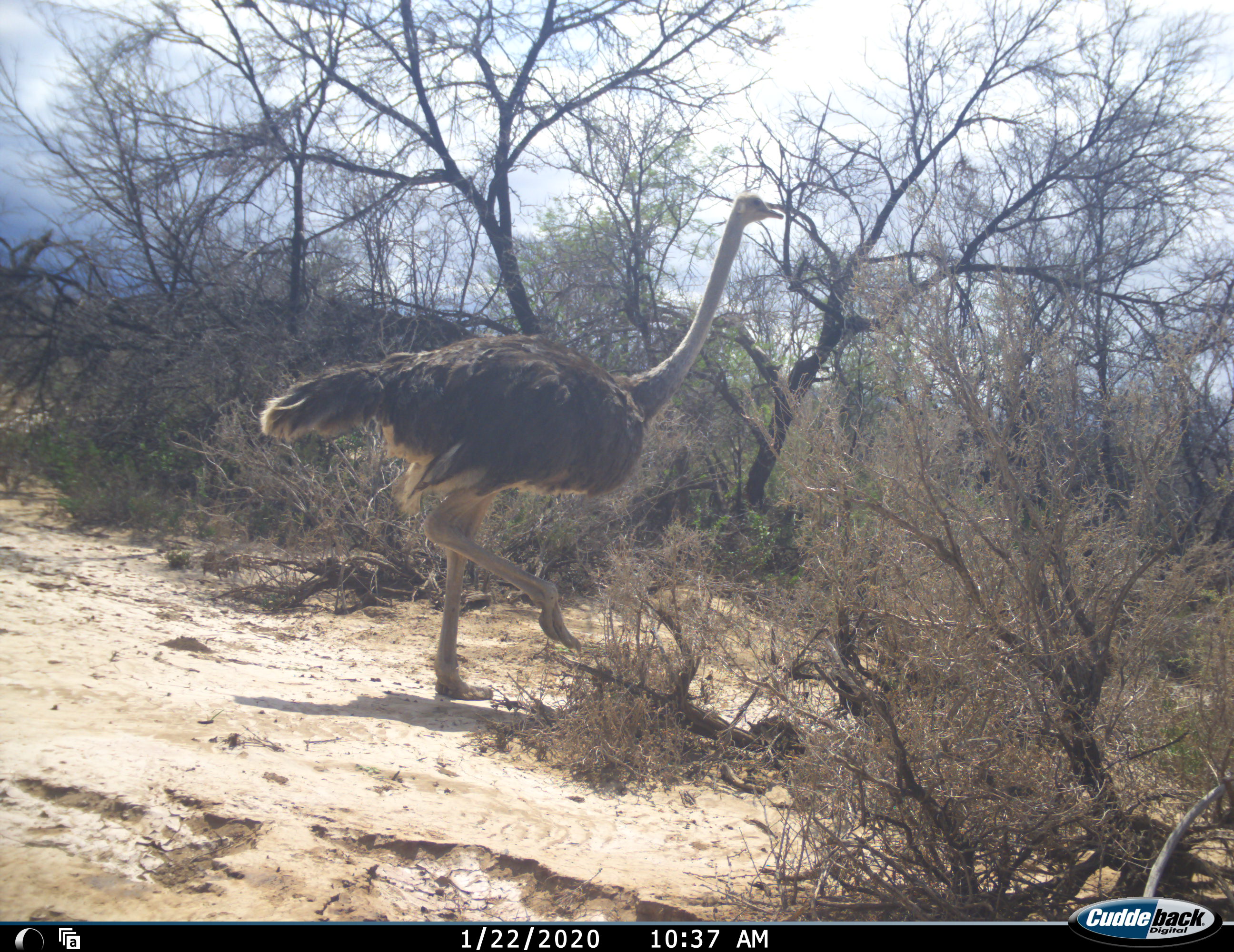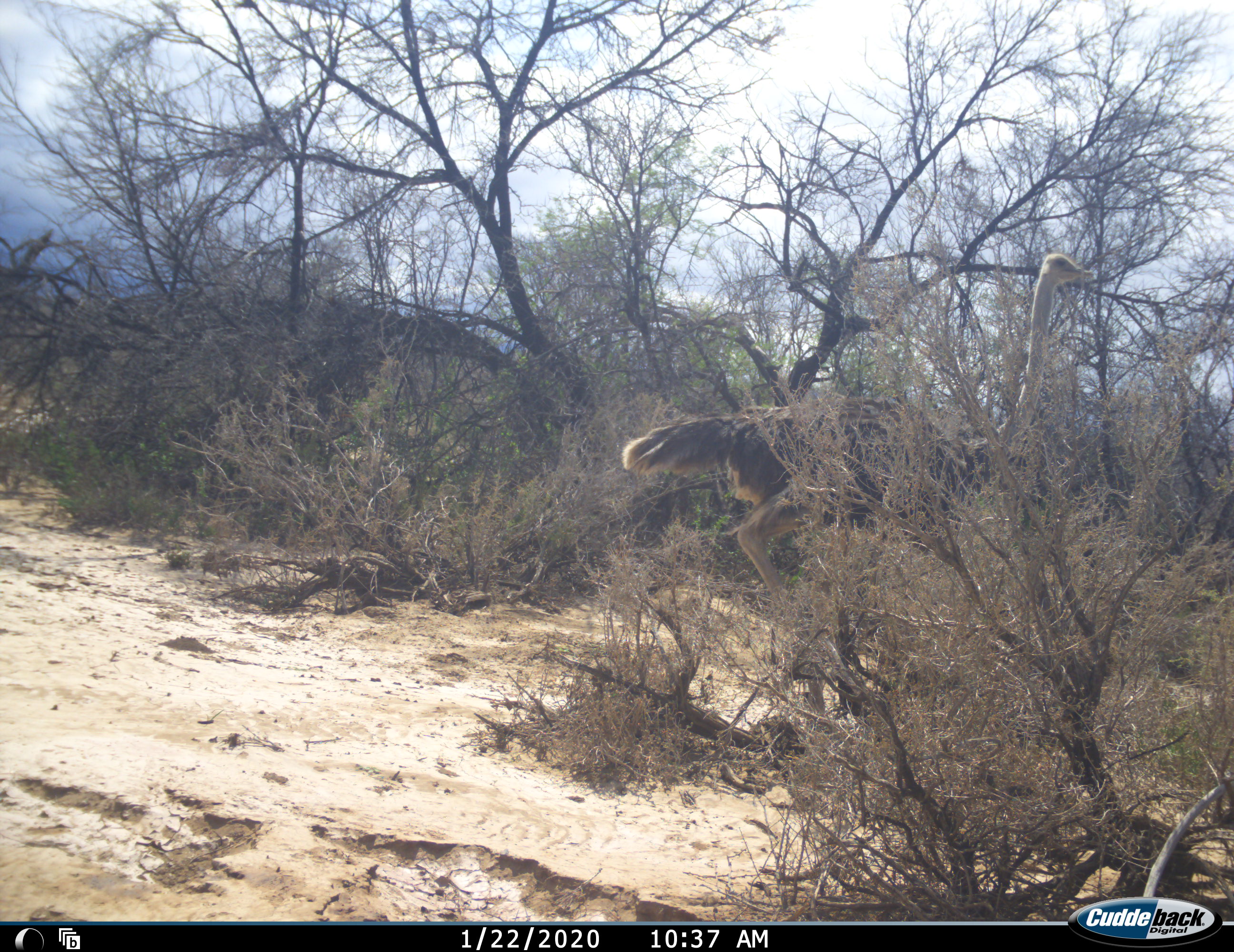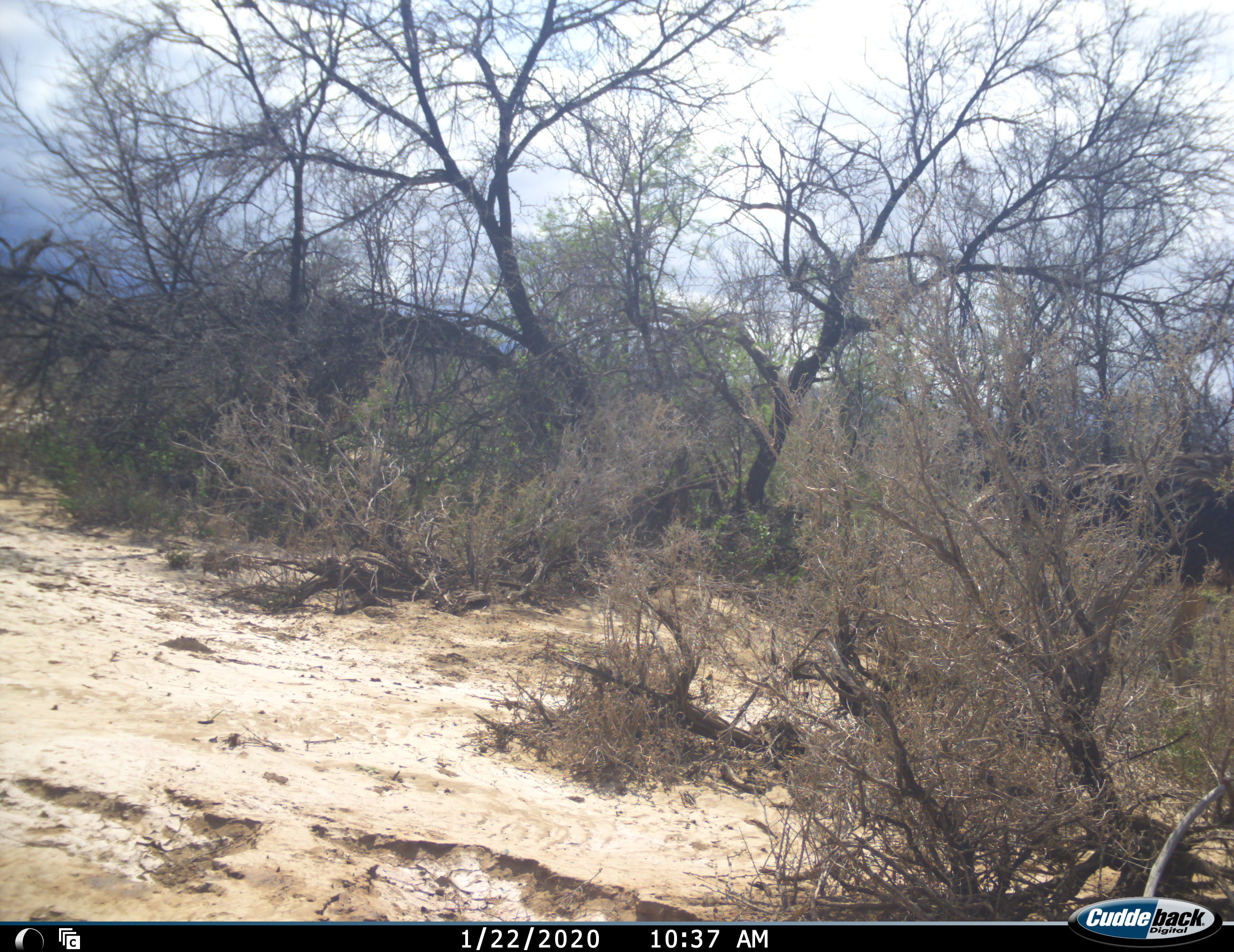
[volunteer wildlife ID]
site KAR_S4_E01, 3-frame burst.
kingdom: Animalia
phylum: Chordata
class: Aves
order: Struthioniformes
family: Struthionidae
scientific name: Struthionidae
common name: ostrich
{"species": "ostrich (Struthionidae)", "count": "1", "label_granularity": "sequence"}